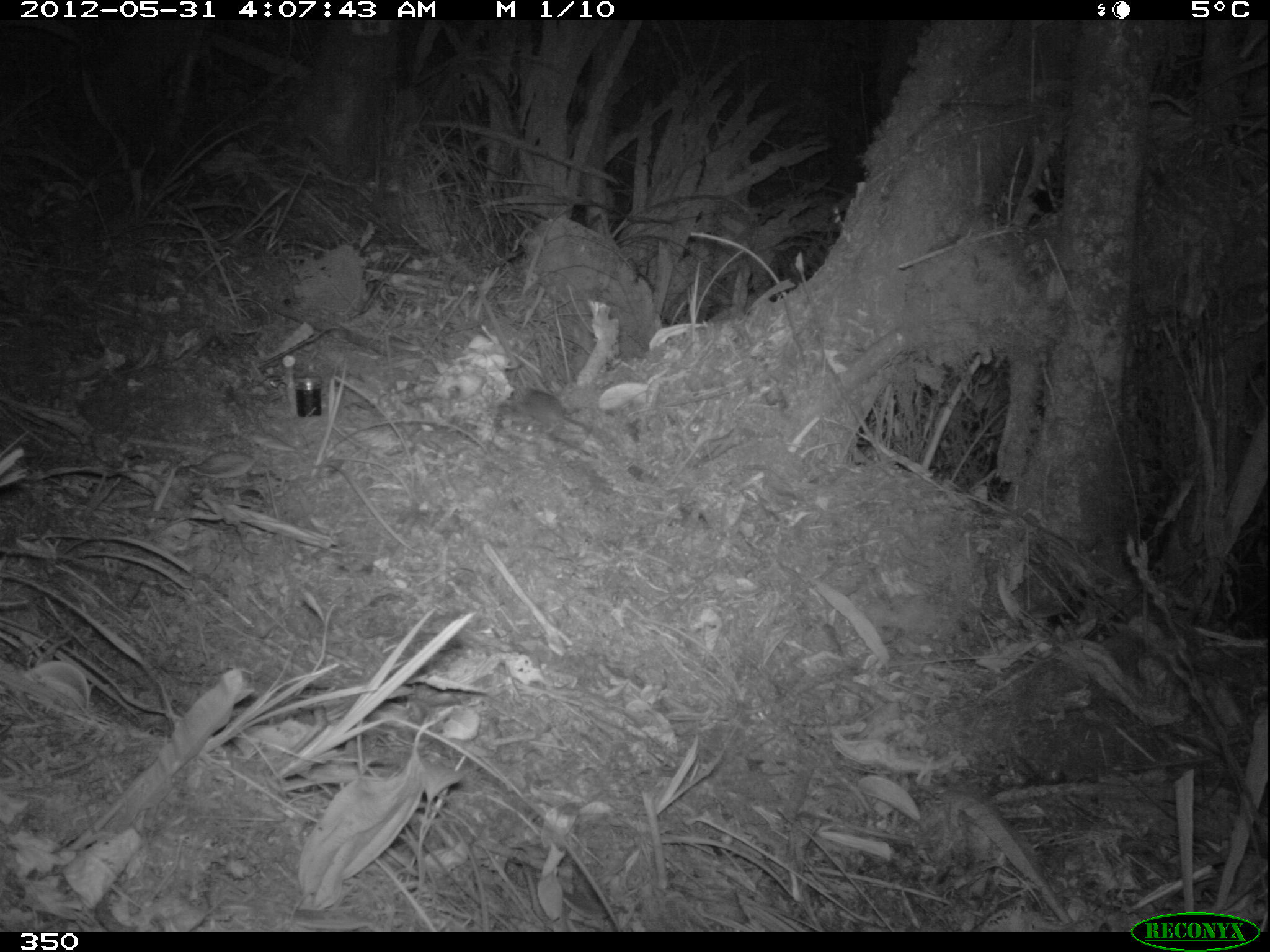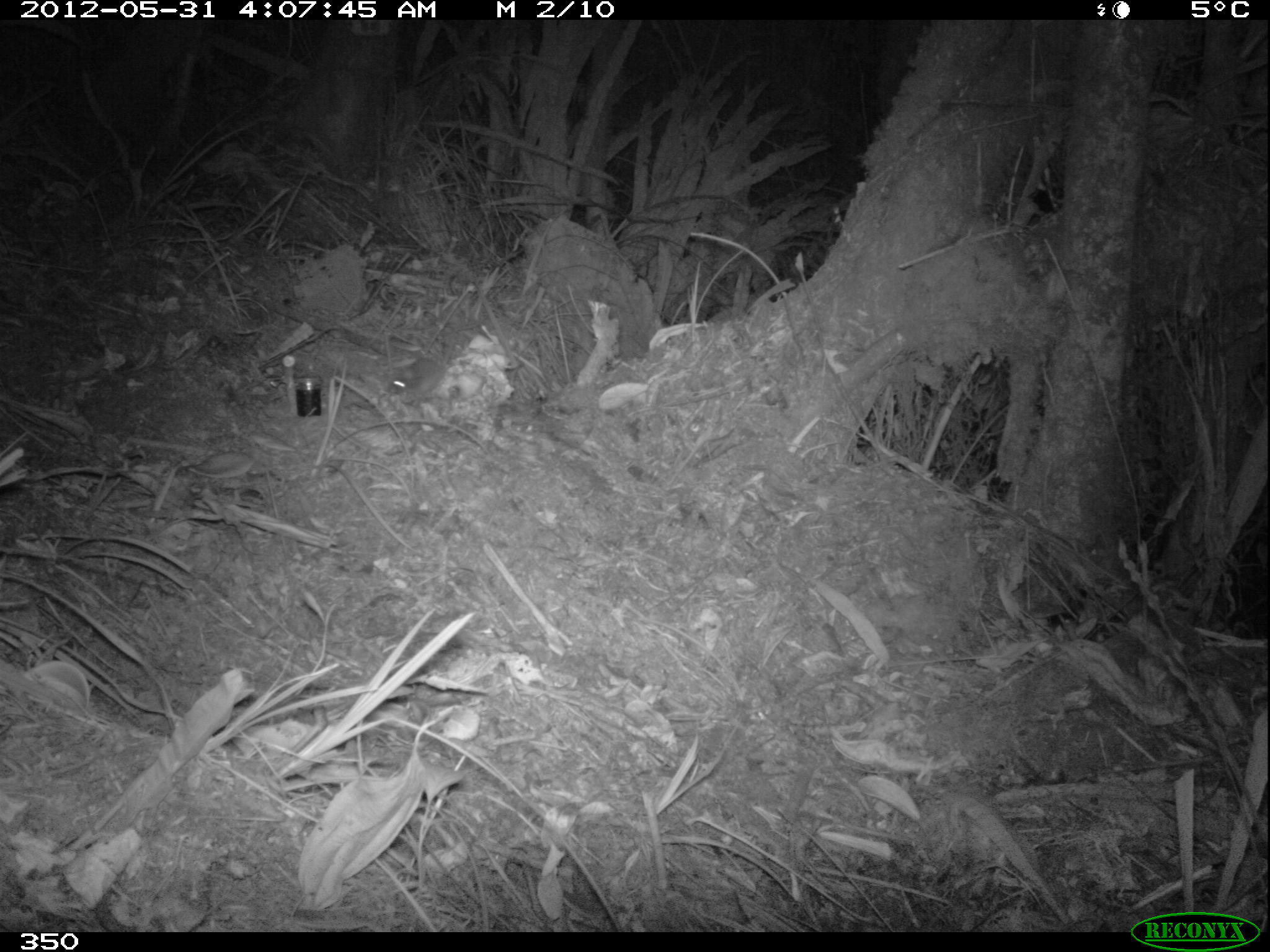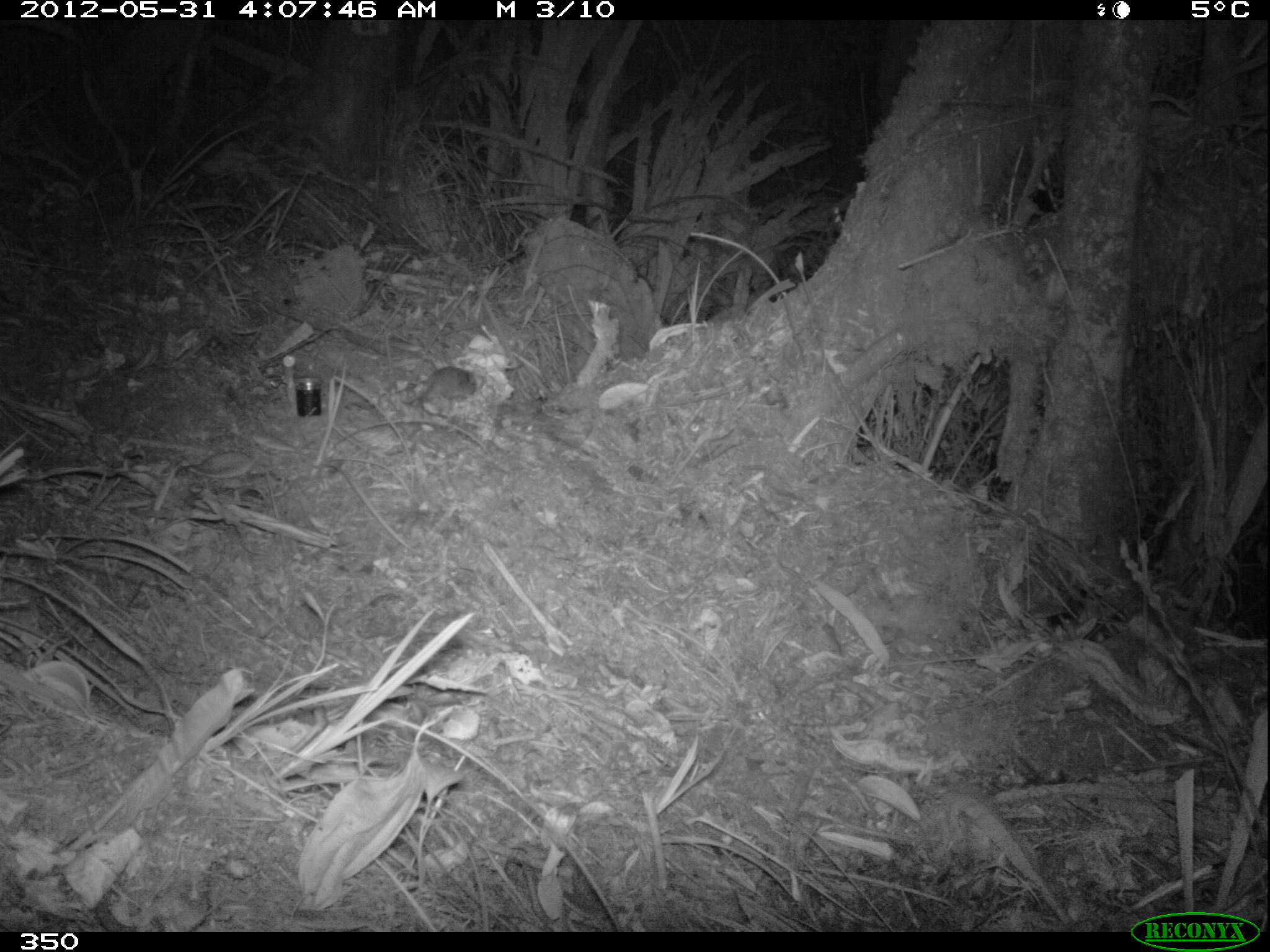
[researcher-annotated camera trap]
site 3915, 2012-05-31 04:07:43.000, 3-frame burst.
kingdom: Animalia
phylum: Chordata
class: Mammalia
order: Rodentia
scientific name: Rodentia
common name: rodents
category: unknown rodent